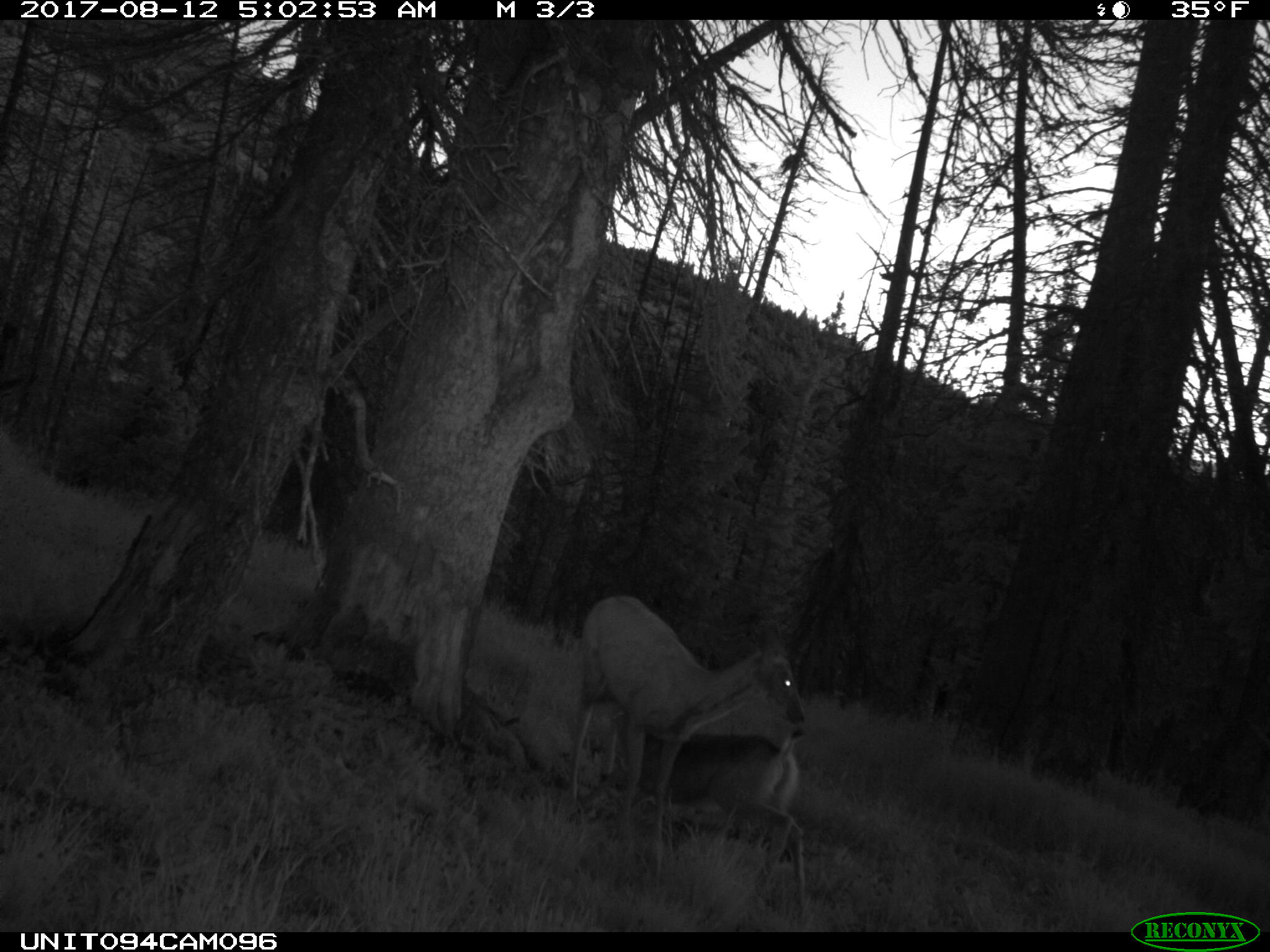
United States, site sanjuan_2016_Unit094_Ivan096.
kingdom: Animalia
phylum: Chordata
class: Mammalia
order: Artiodactyla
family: Cervidae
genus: Odocoileus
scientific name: Odocoileus hemionus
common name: mule deer